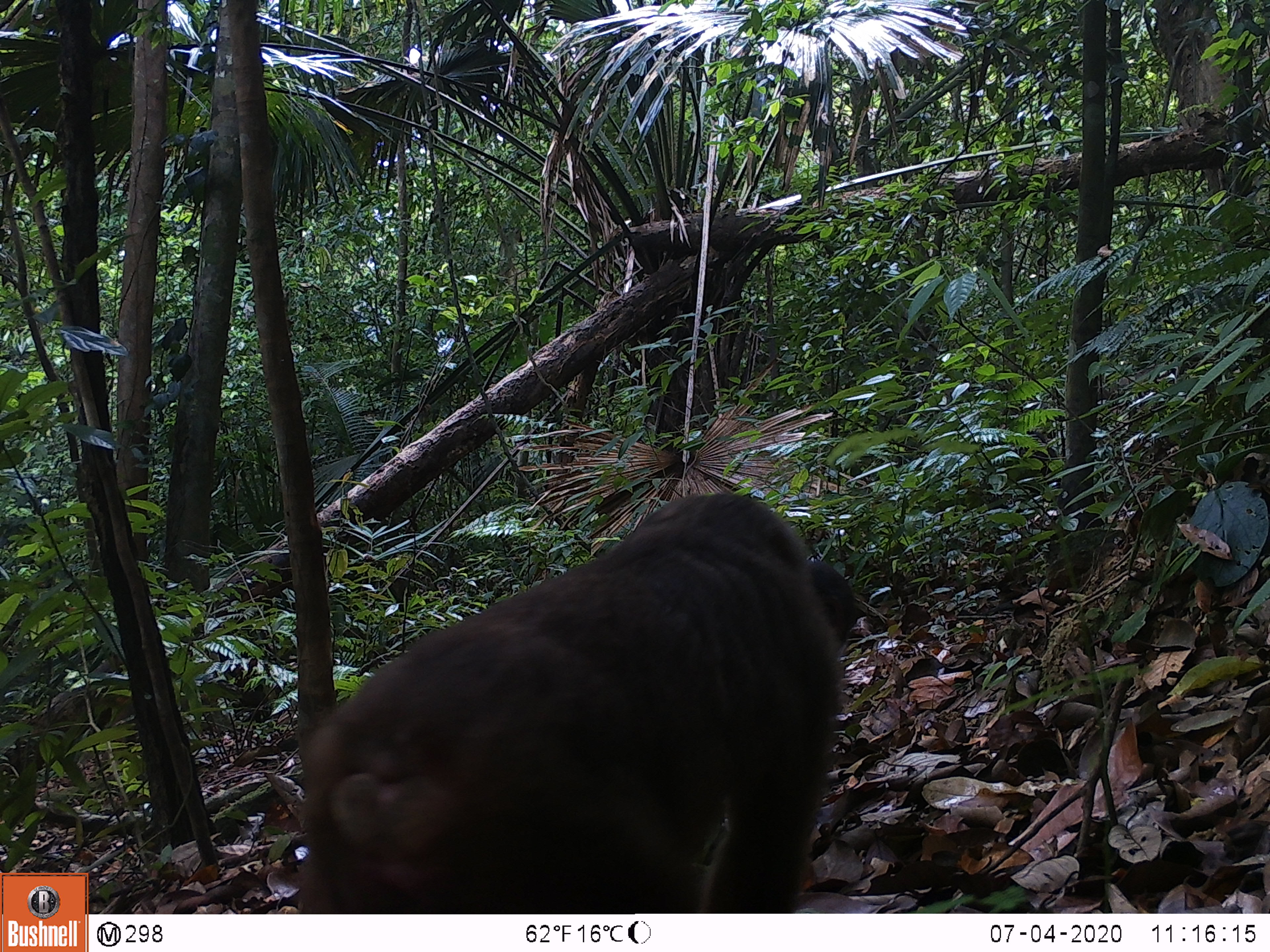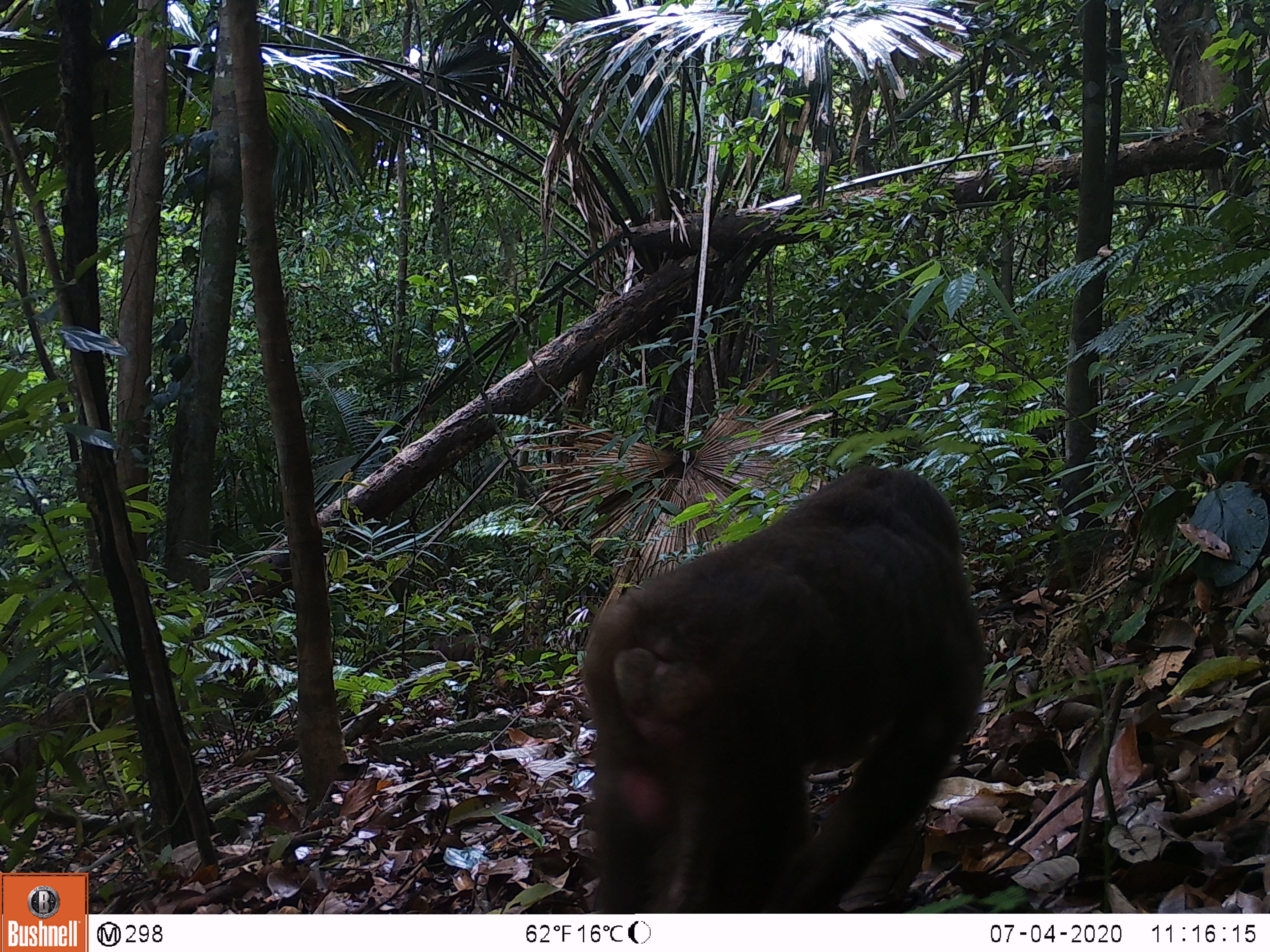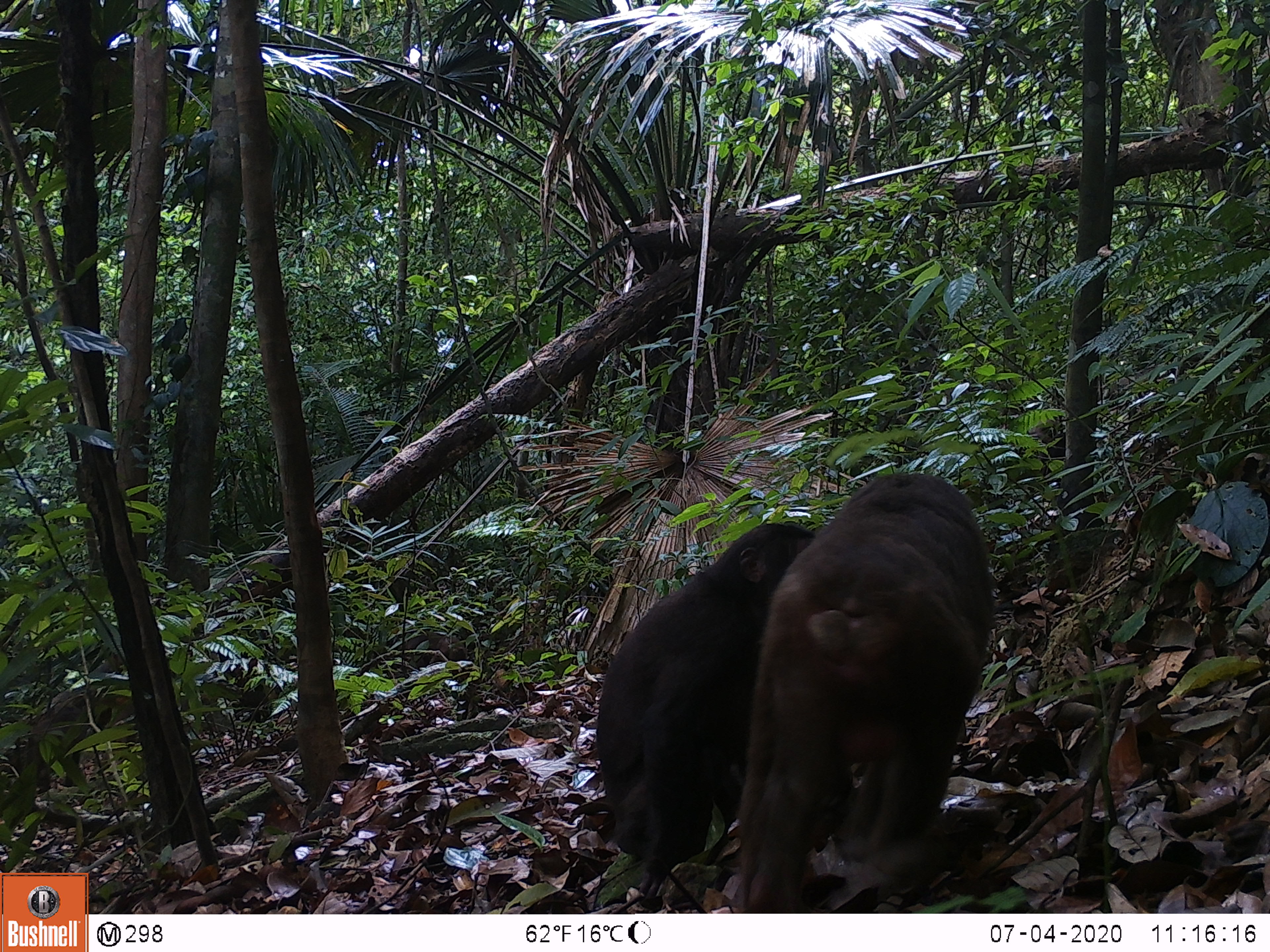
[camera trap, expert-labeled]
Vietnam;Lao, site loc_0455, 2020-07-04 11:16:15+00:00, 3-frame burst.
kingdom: Animalia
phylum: Chordata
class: Mammalia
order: Primates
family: Cercopithecidae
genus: Macaca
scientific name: Macaca arctoides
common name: stump-tailed macaque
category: stump tailed macaque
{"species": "stump tailed macaque (stump-tailed macaque) (Macaca arctoides)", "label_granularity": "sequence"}